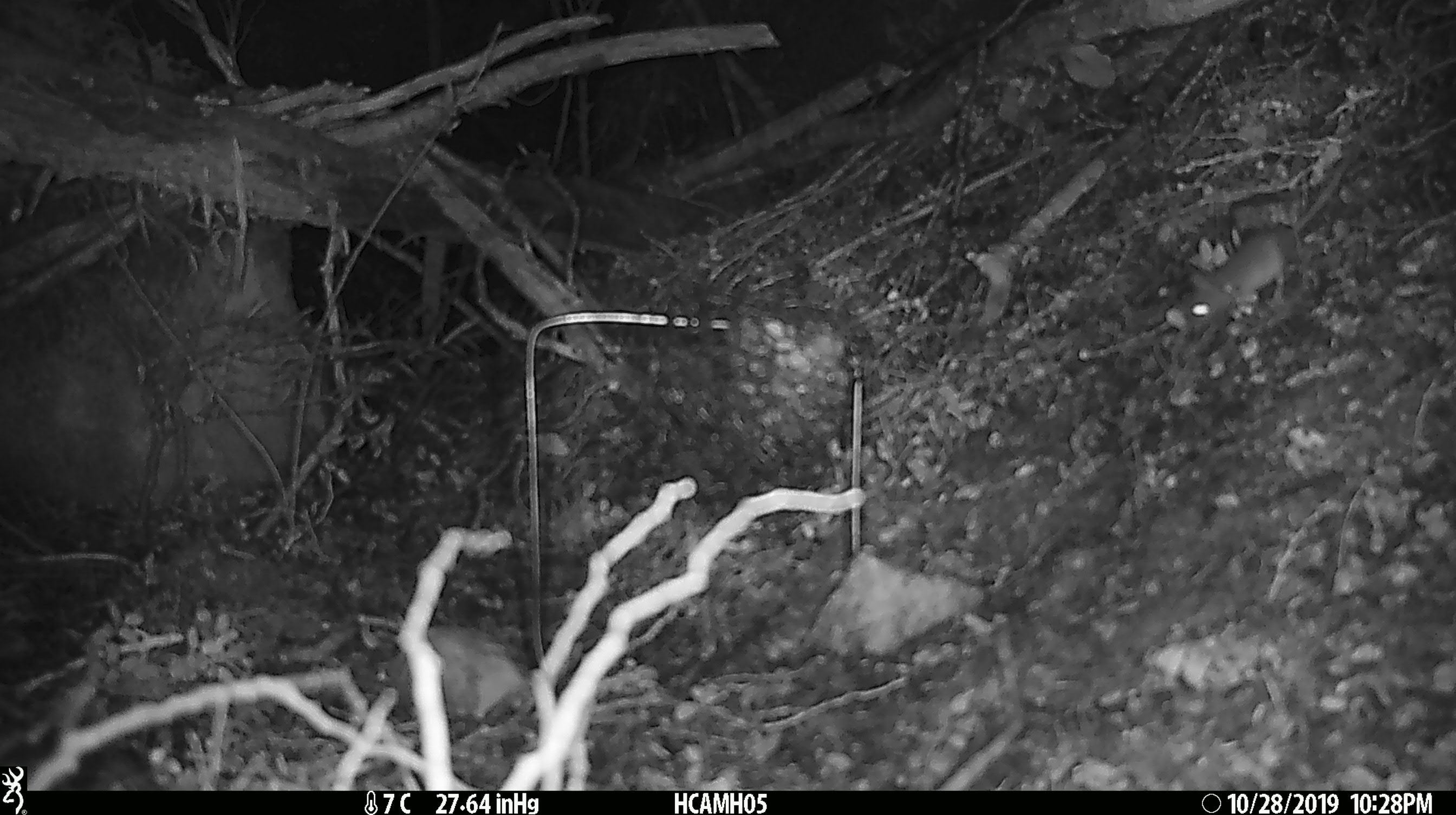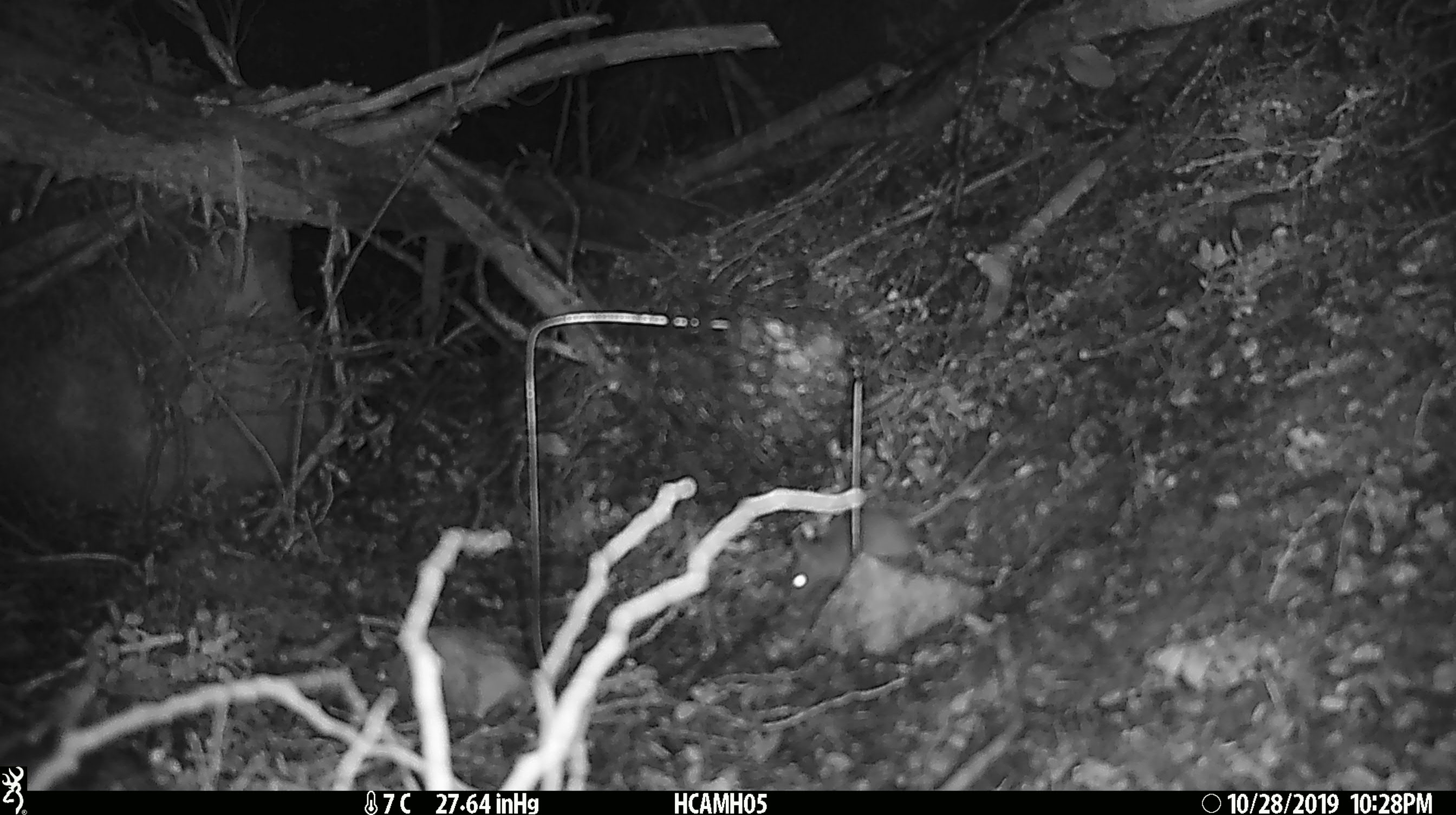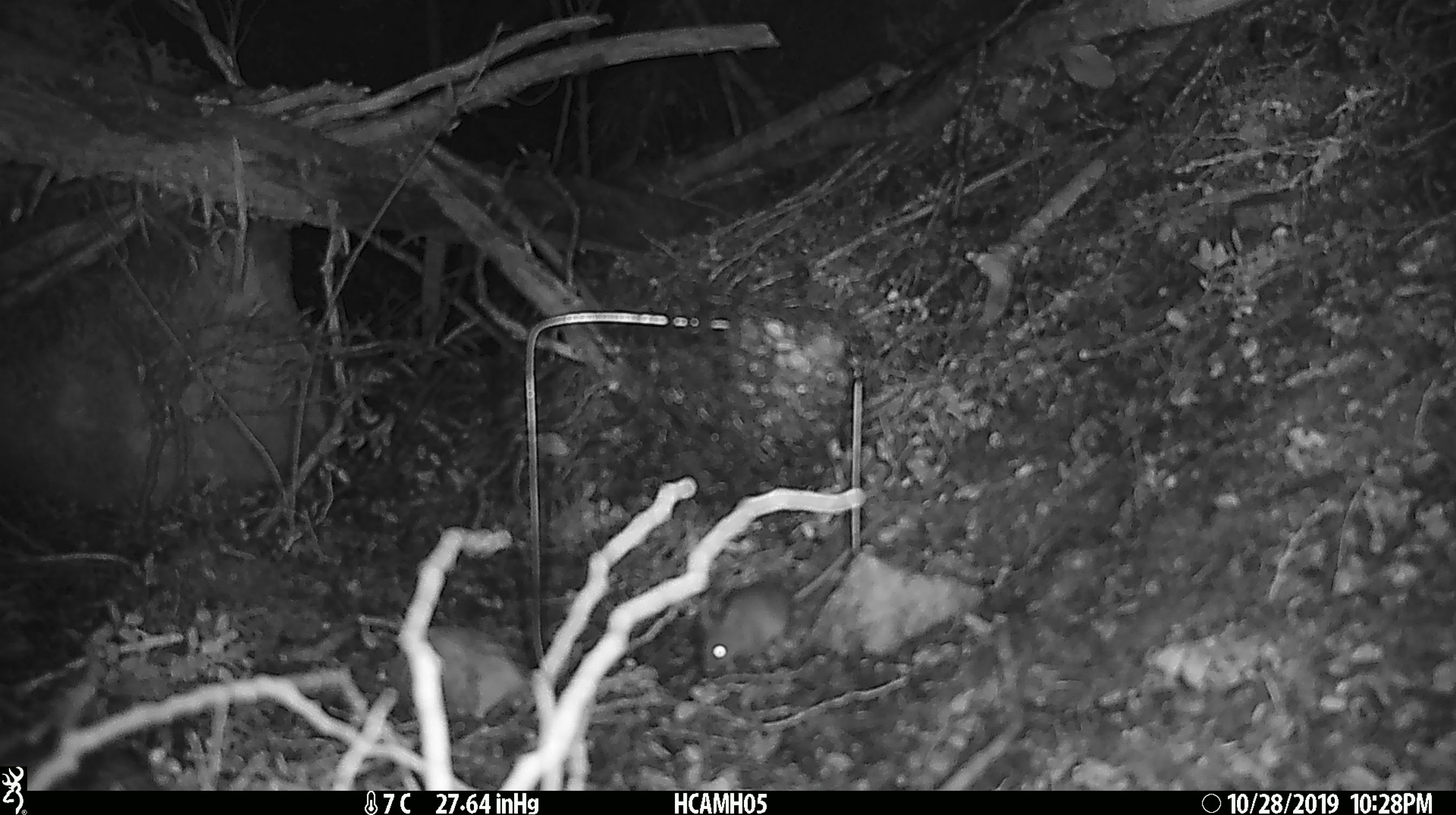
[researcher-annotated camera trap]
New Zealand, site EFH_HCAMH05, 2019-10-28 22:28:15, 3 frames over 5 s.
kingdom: Animalia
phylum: Chordata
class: Mammalia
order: Rodentia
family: Muridae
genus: Mus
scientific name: Mus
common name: mouse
Mouse (Mus).